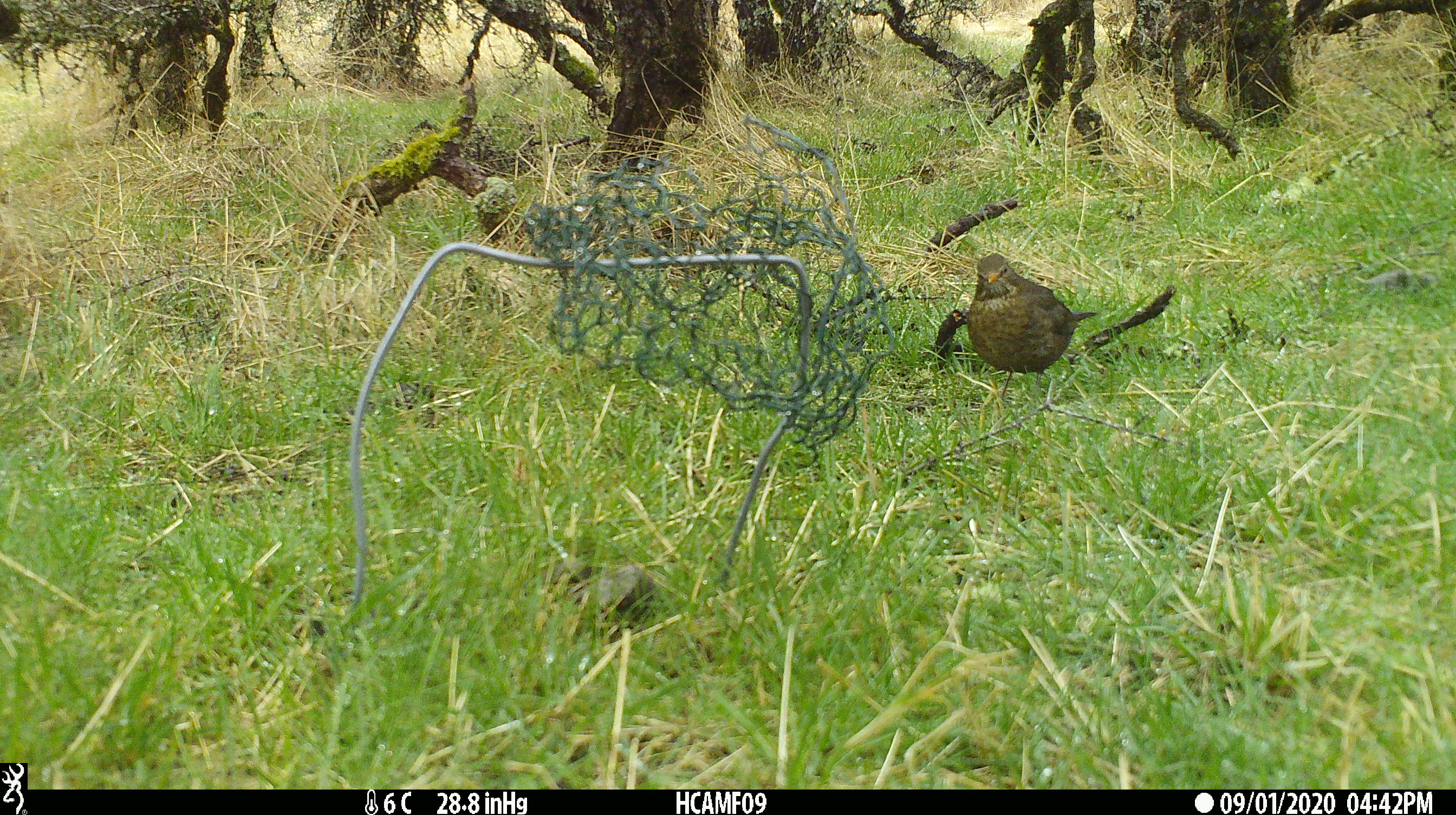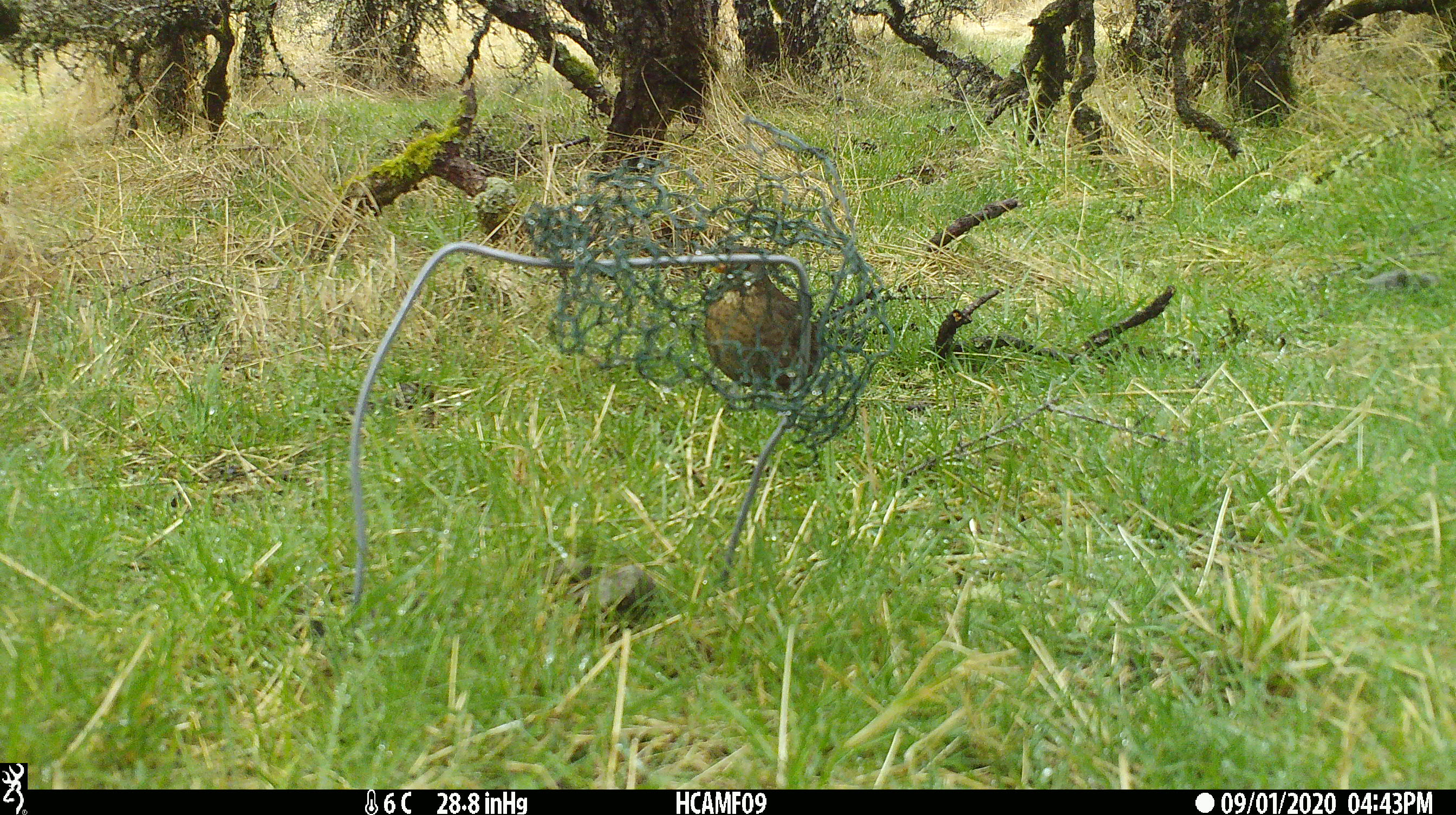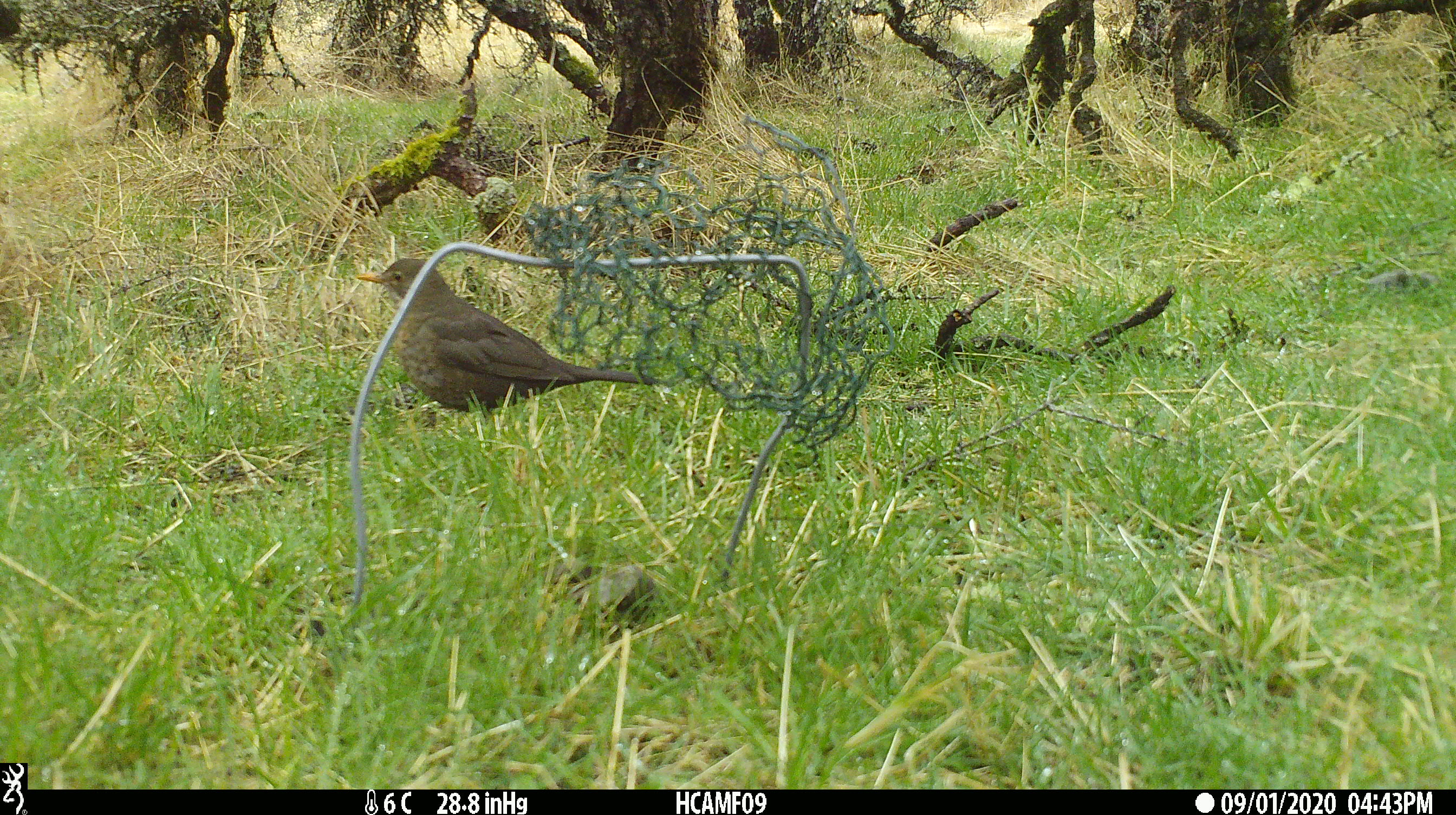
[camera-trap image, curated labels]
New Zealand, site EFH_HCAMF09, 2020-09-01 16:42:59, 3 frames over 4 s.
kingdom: Animalia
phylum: Chordata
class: Aves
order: Passeriformes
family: Turdidae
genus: Turdus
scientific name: Turdus merula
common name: eurasian blackbird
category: blackbird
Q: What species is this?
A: Blackbird (eurasian blackbird) (Turdus merula).